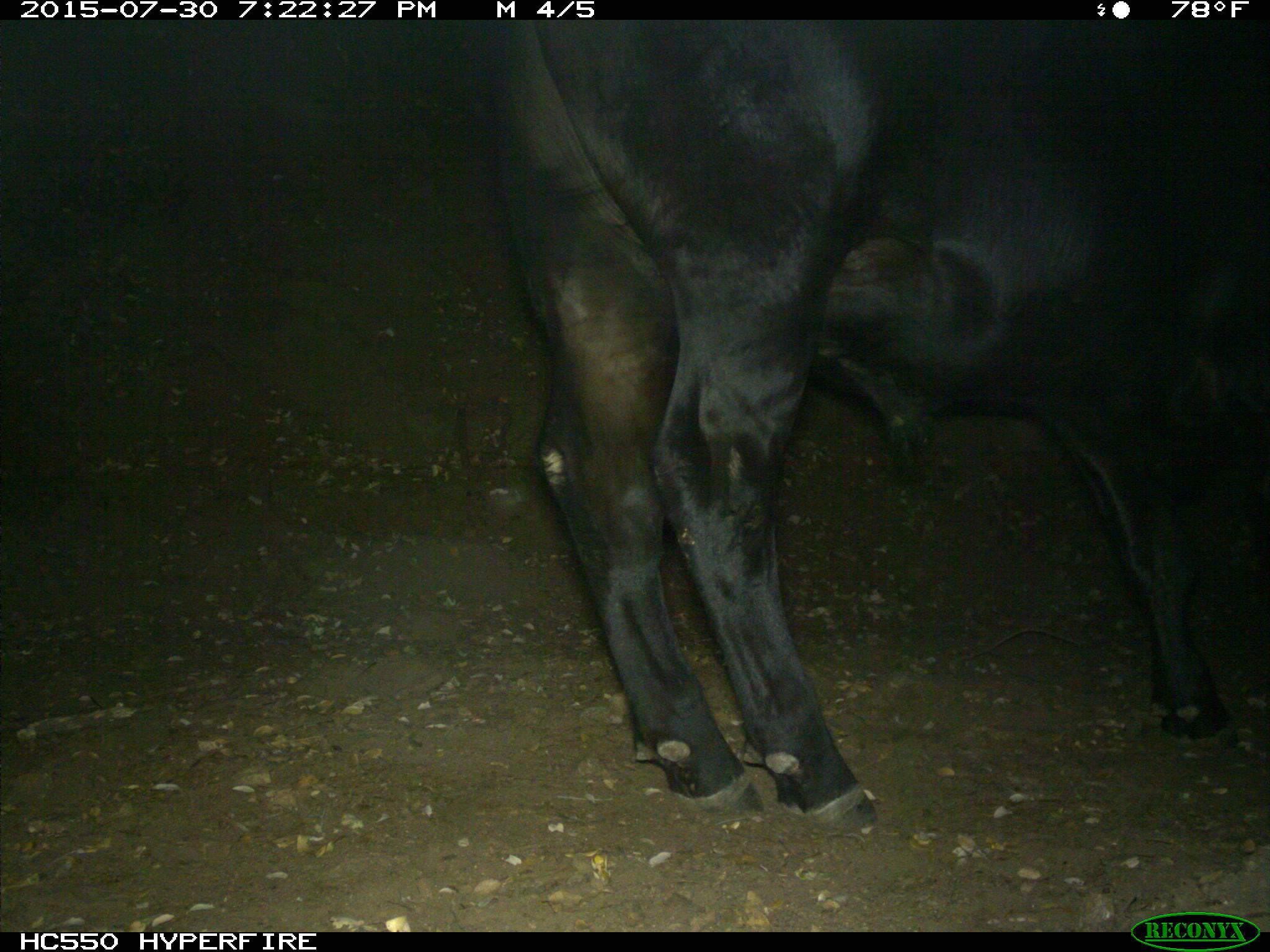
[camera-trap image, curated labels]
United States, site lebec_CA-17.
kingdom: Animalia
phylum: Chordata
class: Mammalia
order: Artiodactyla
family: Bovidae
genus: Bos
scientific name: Bos taurus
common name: domestic cow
Bos taurus (domestic cow).